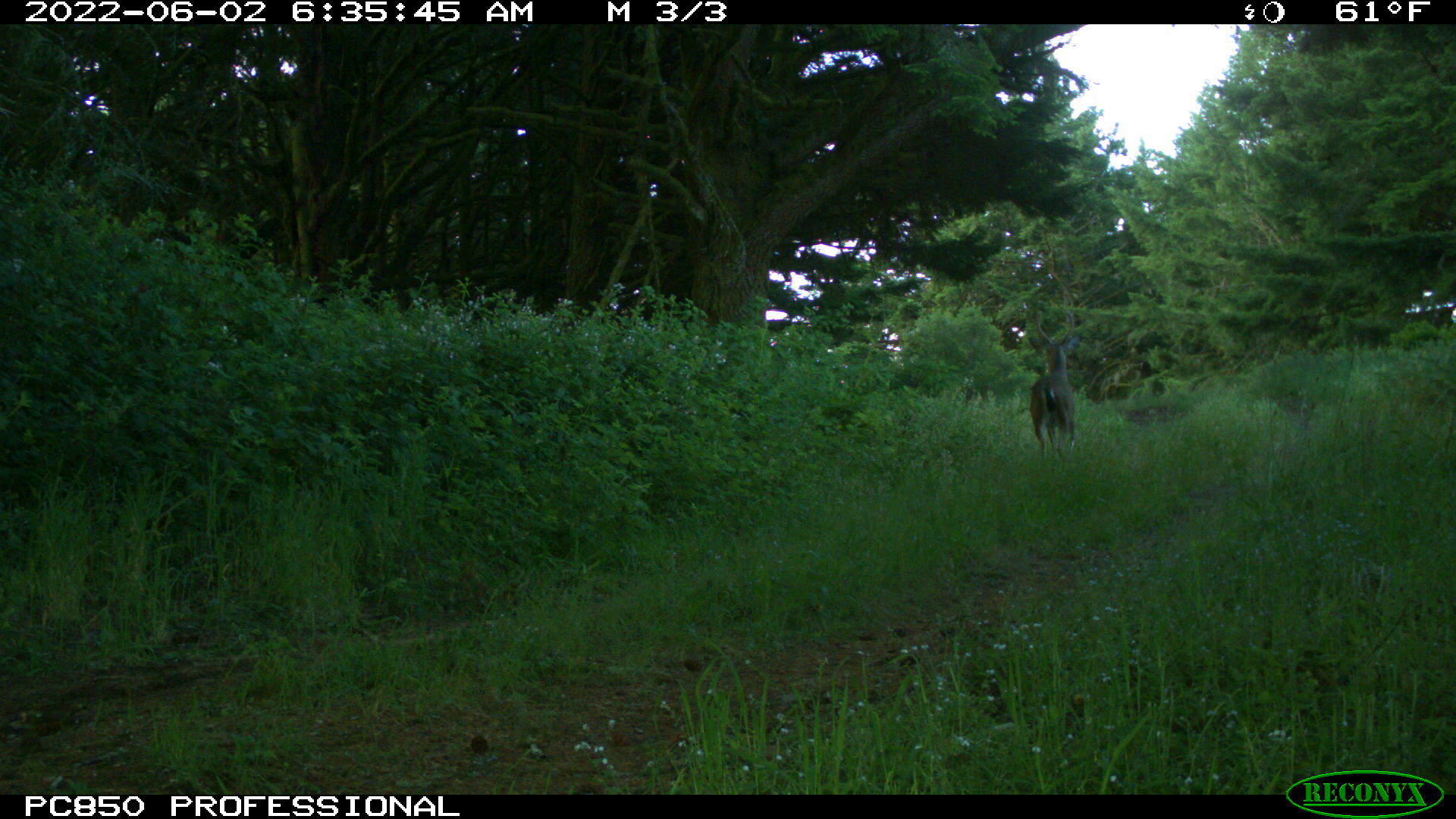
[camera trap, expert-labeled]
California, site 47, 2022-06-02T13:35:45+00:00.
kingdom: Animalia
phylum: Chordata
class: Mammalia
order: Artiodactyla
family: Cervidae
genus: Odocoileus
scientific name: Odocoileus hemionus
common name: mule deer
Mule deer (Odocoileus hemionus).